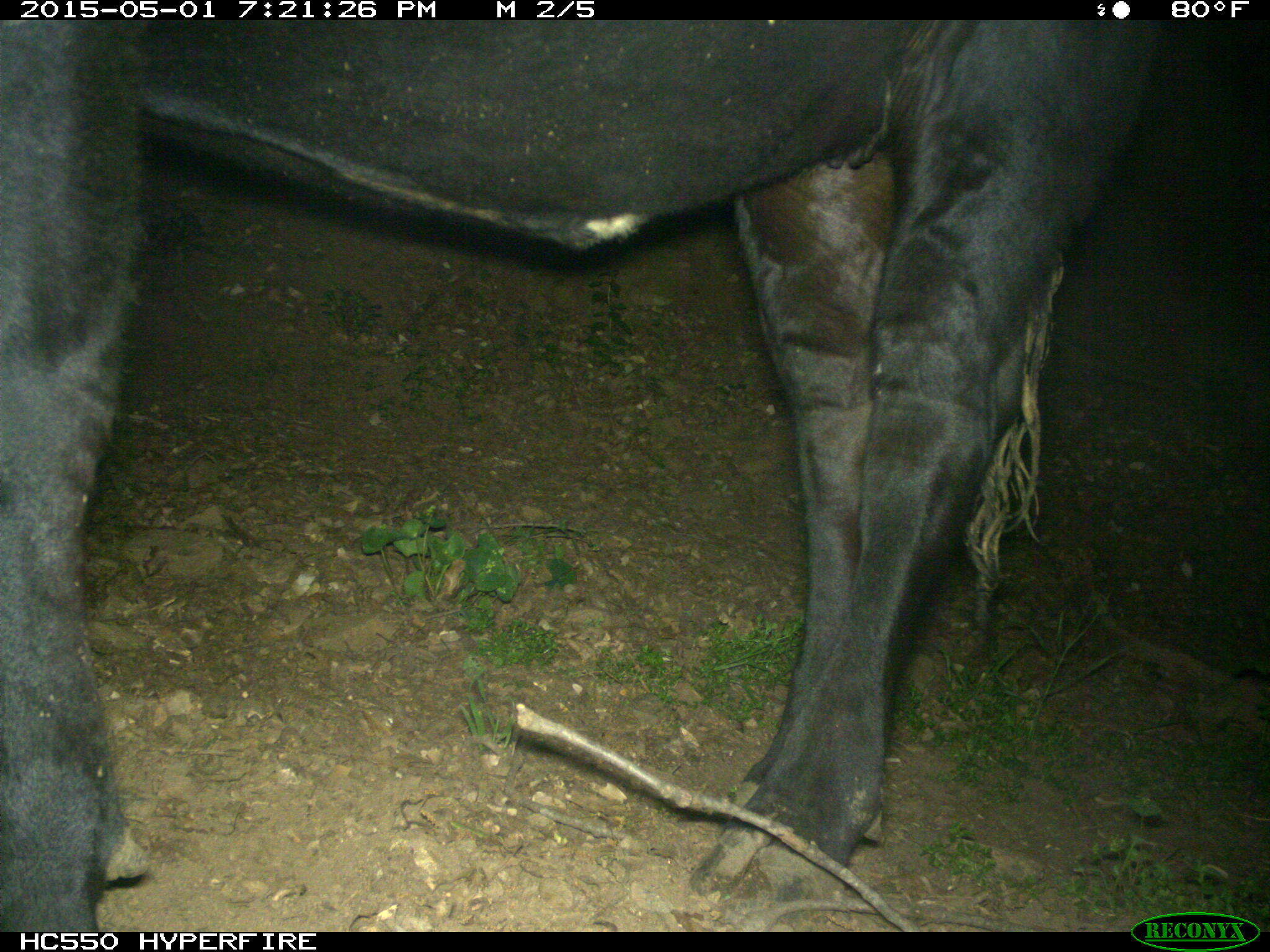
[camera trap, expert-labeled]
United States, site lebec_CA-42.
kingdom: Animalia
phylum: Chordata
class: Mammalia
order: Artiodactyla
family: Bovidae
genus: Bos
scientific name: Bos taurus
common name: domestic cow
Bos taurus (domestic cow).